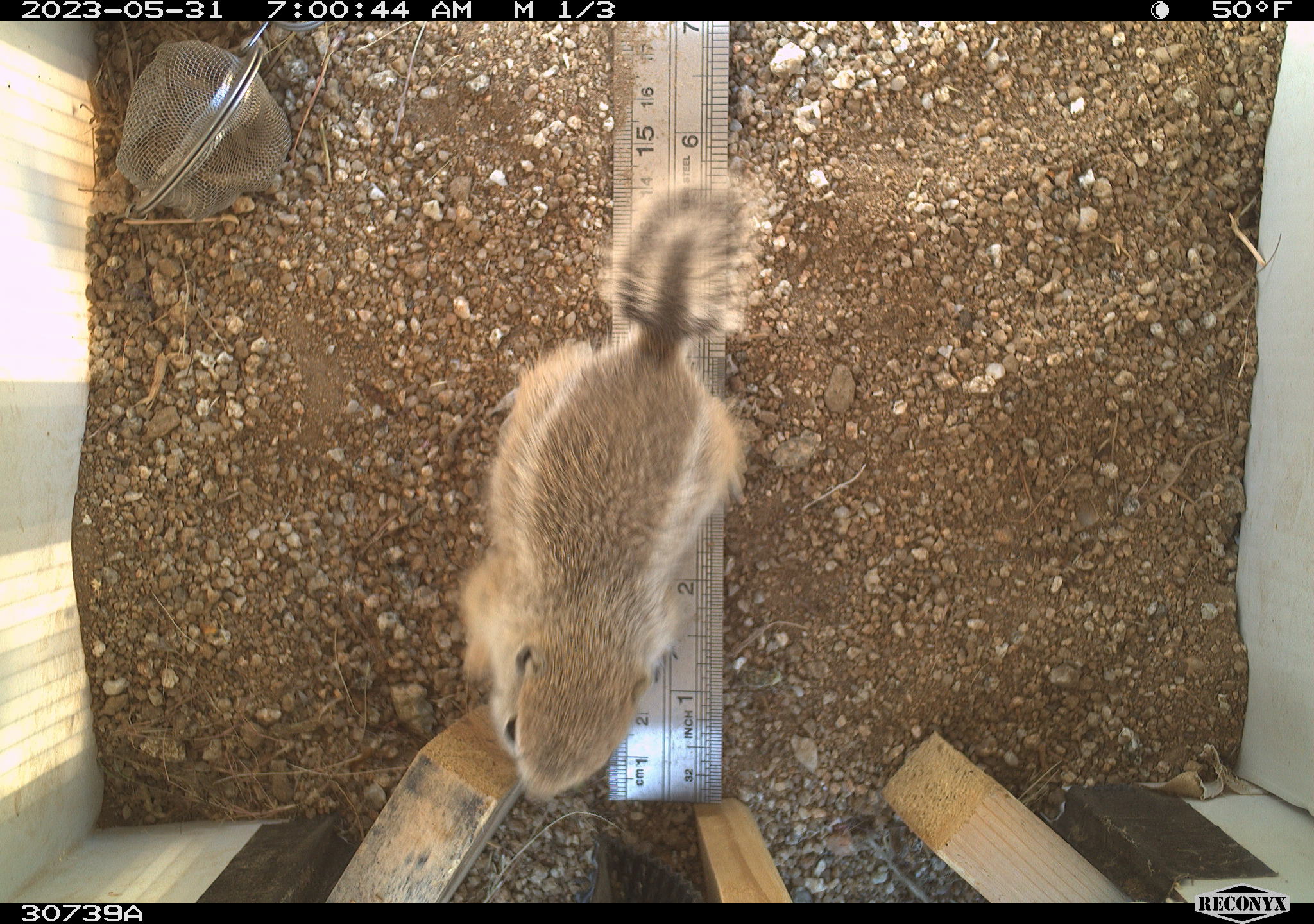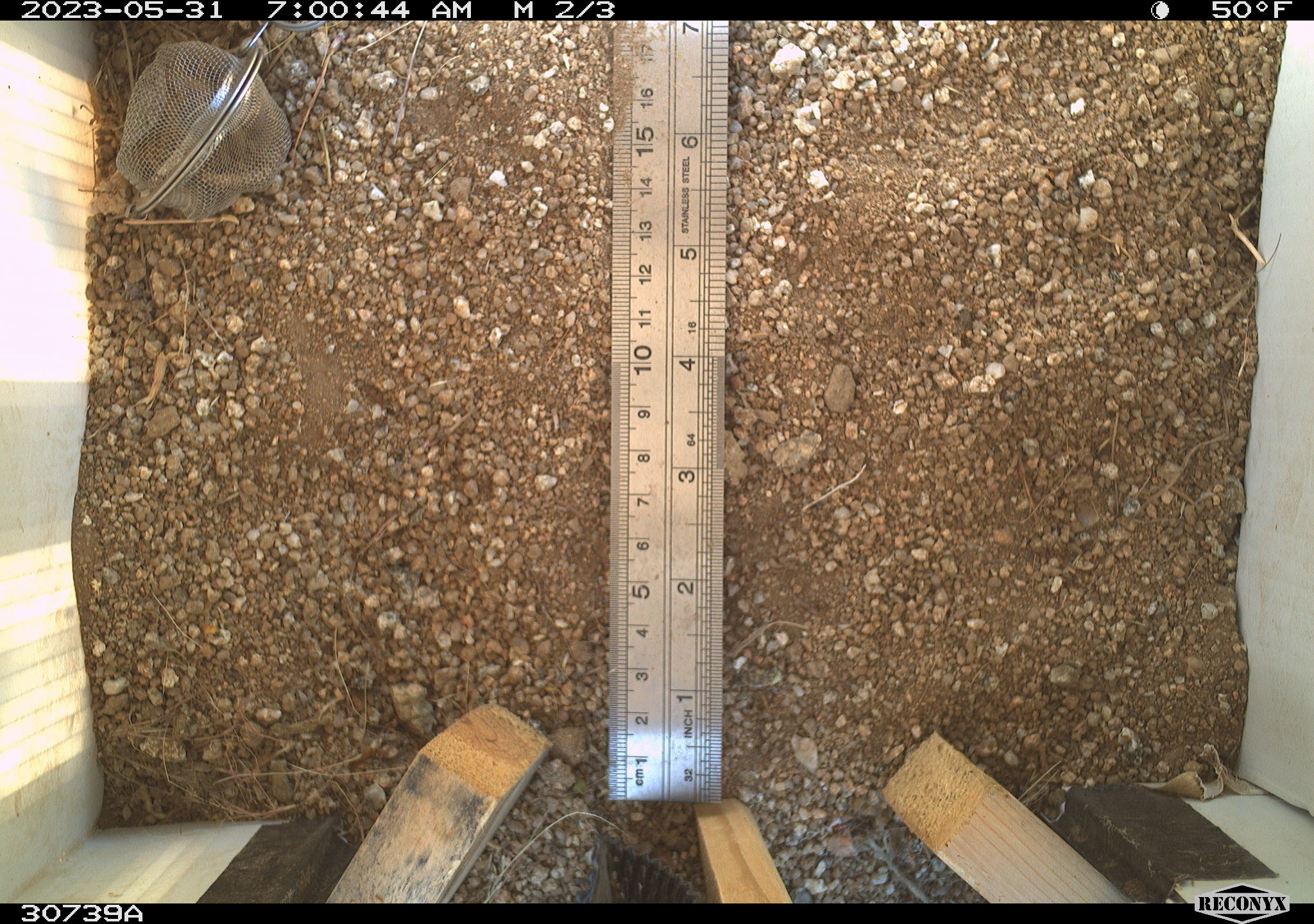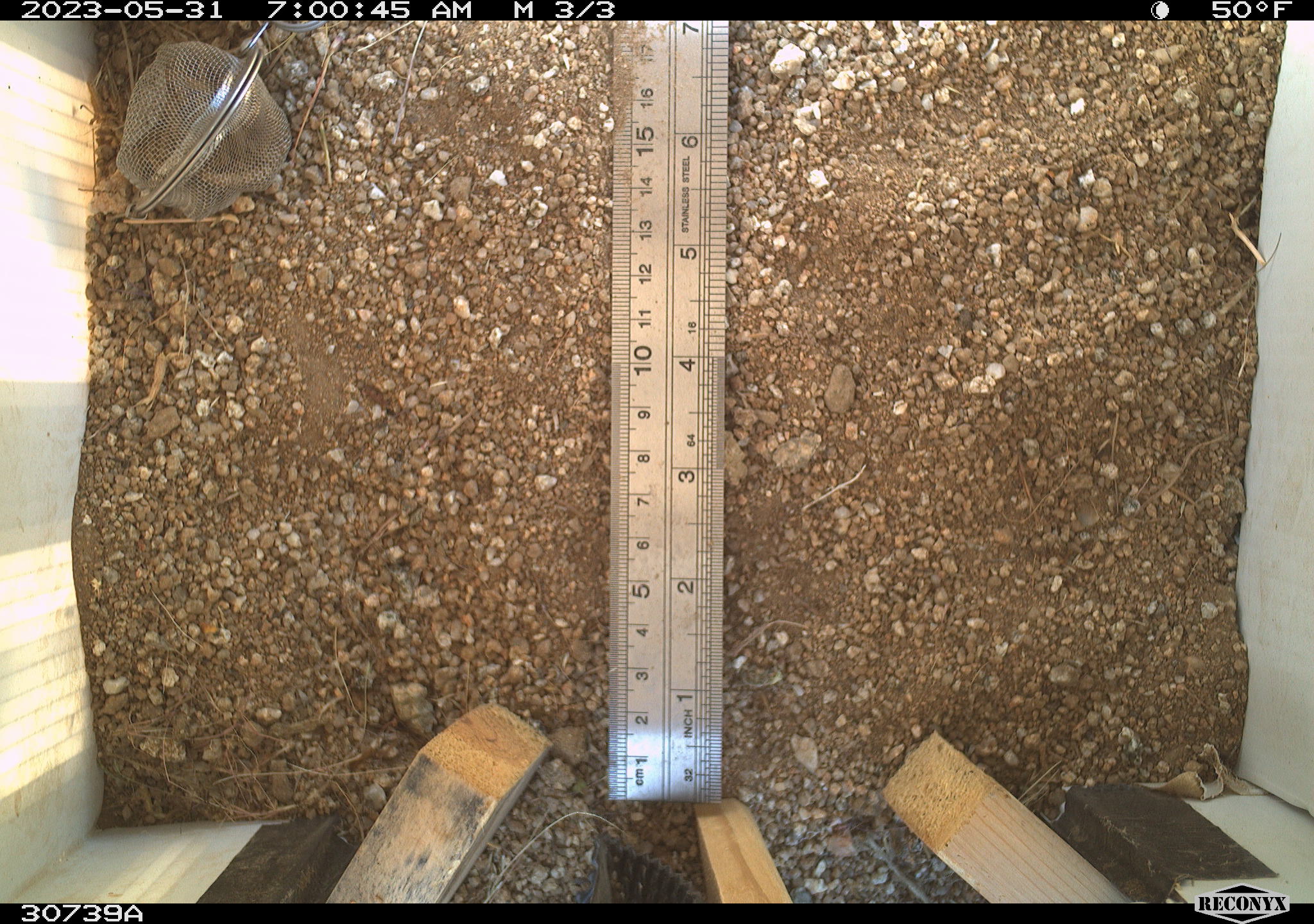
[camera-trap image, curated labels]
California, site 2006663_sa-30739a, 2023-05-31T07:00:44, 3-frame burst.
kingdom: Animalia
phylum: Chordata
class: Mammalia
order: Rodentia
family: Sciuridae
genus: Ammospermophilus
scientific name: Ammospermophilus leucurus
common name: white-tailed antelope squirrel